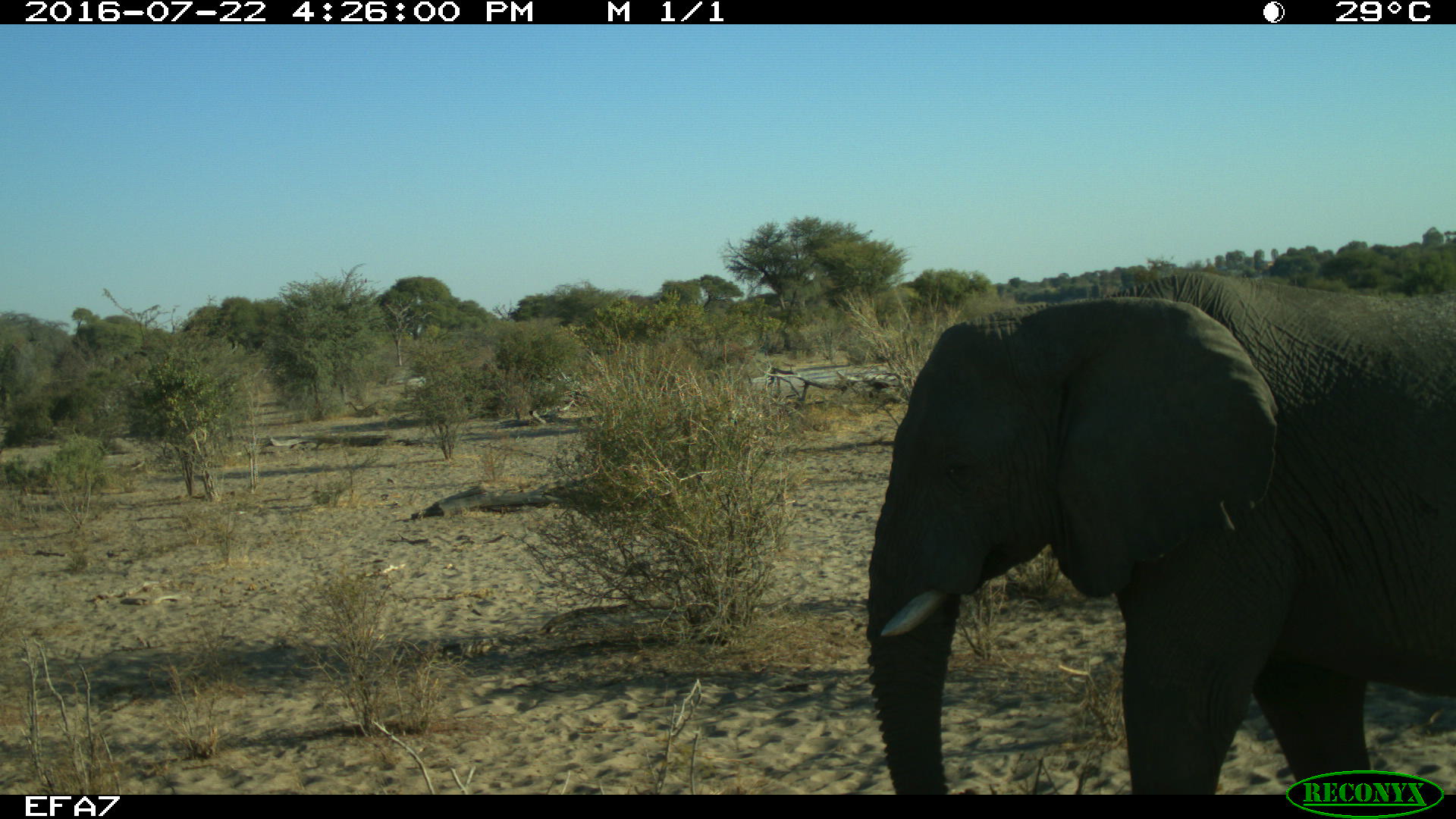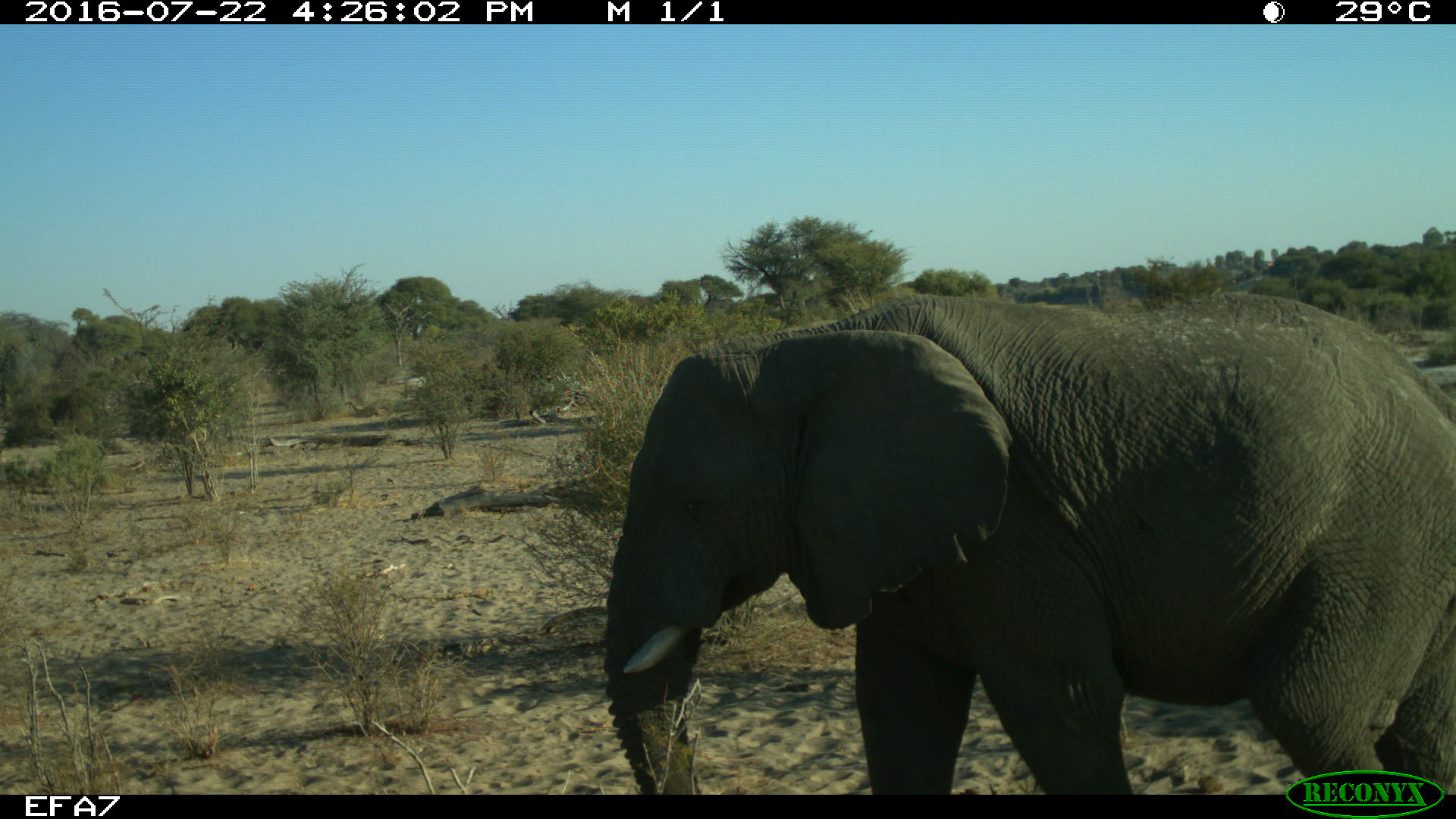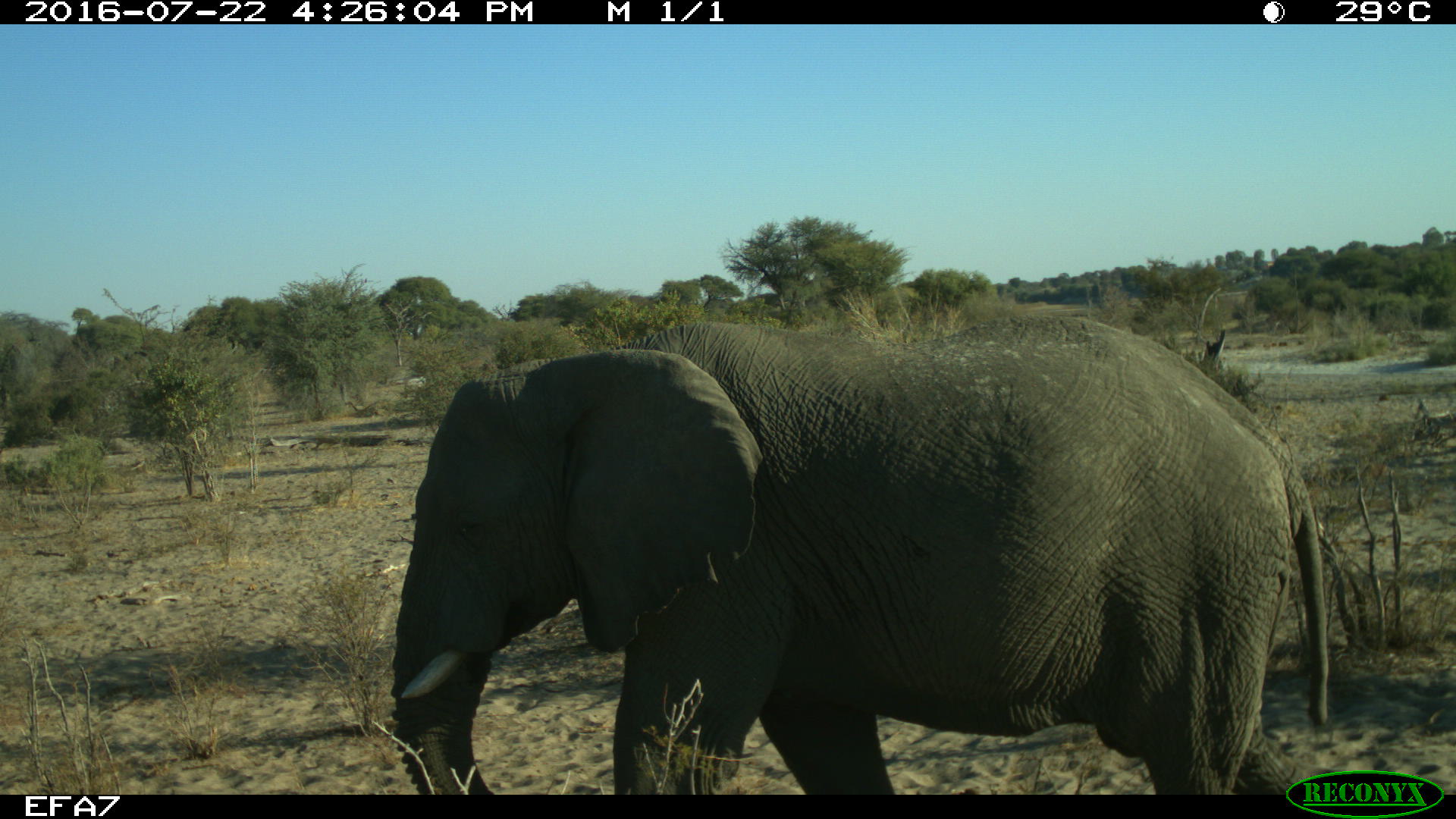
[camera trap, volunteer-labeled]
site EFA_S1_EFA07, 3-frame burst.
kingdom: Animalia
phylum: Chordata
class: Mammalia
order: Proboscidea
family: Elephantidae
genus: Loxodonta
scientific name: Loxodonta africana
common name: african bush elephant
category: elephant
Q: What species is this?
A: Elephant (african bush elephant) (Loxodonta africana).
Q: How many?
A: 1.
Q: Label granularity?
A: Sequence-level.